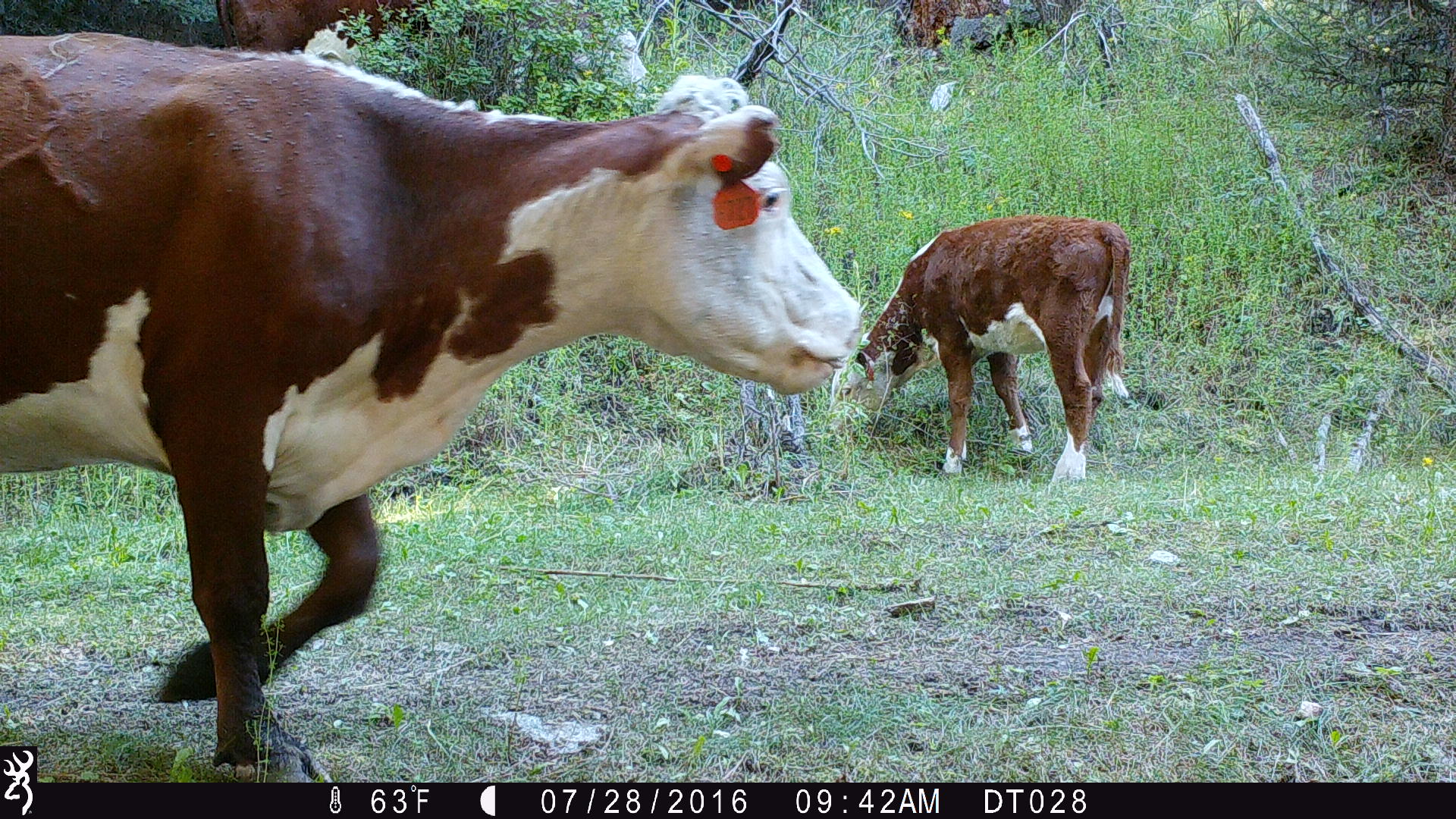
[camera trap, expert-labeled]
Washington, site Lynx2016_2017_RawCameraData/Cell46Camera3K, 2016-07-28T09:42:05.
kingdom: Animalia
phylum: Chordata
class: Mammalia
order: Artiodactyla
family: Bovidae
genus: Bos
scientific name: Bos taurus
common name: domestic cattle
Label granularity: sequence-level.